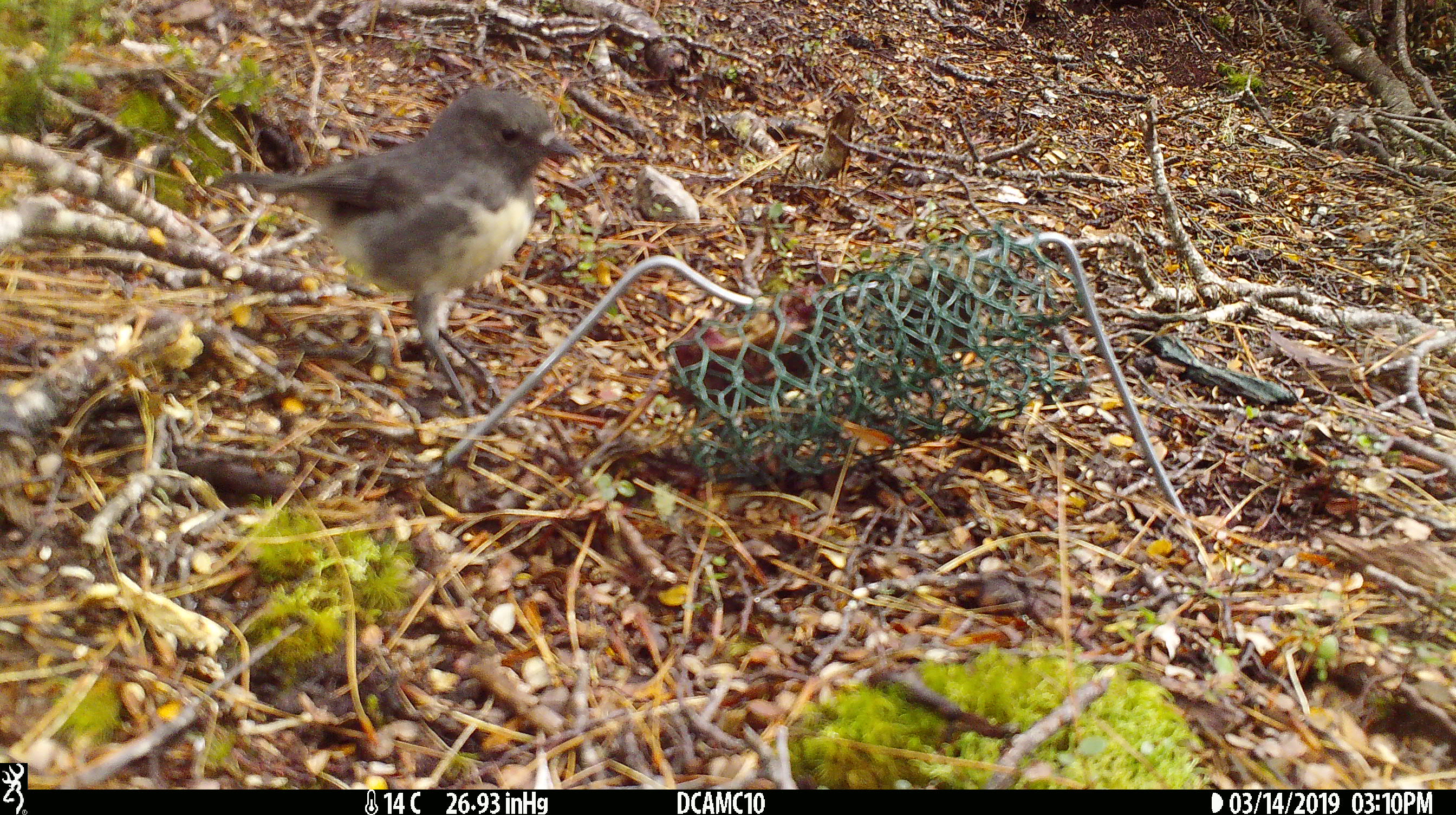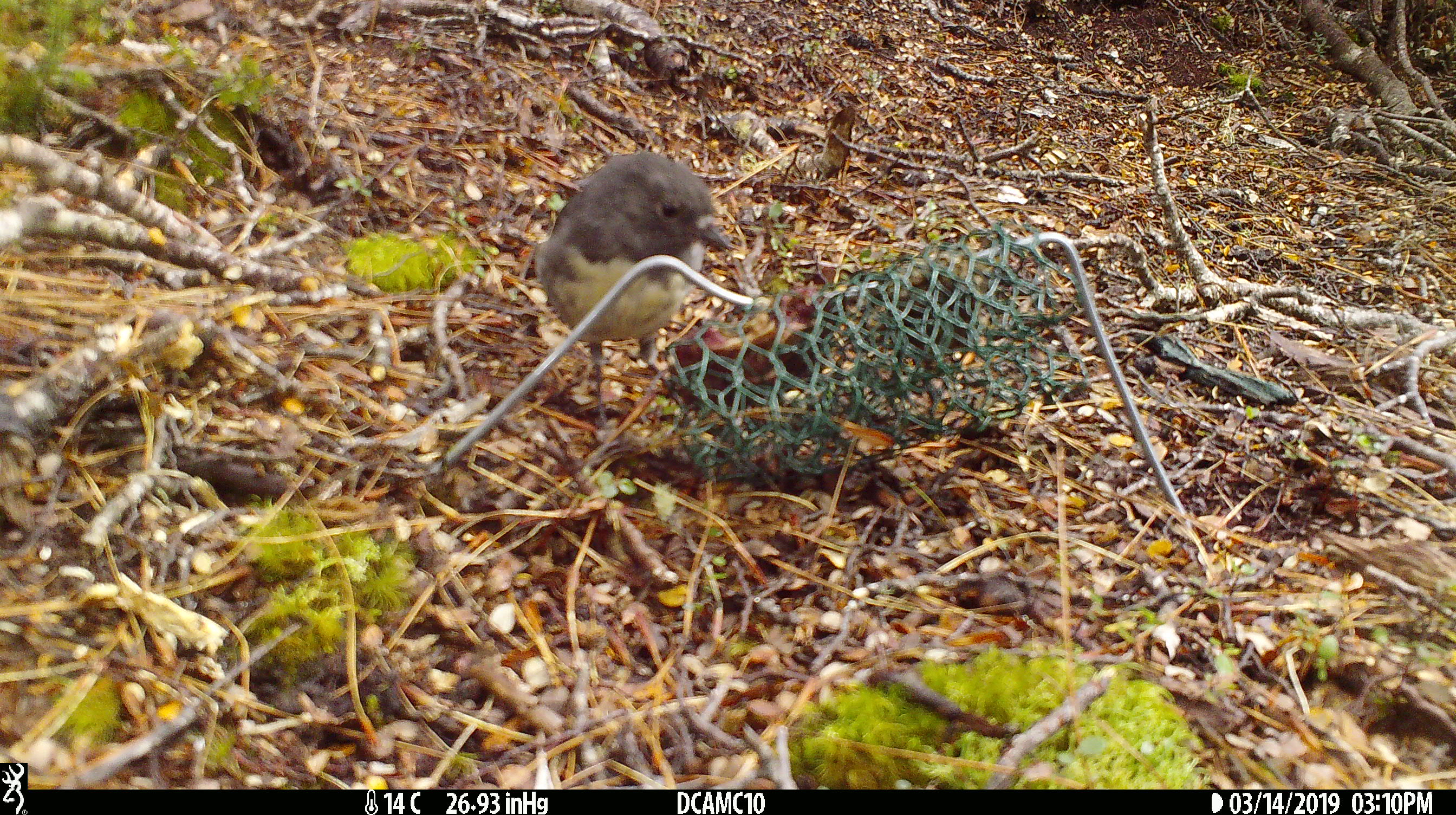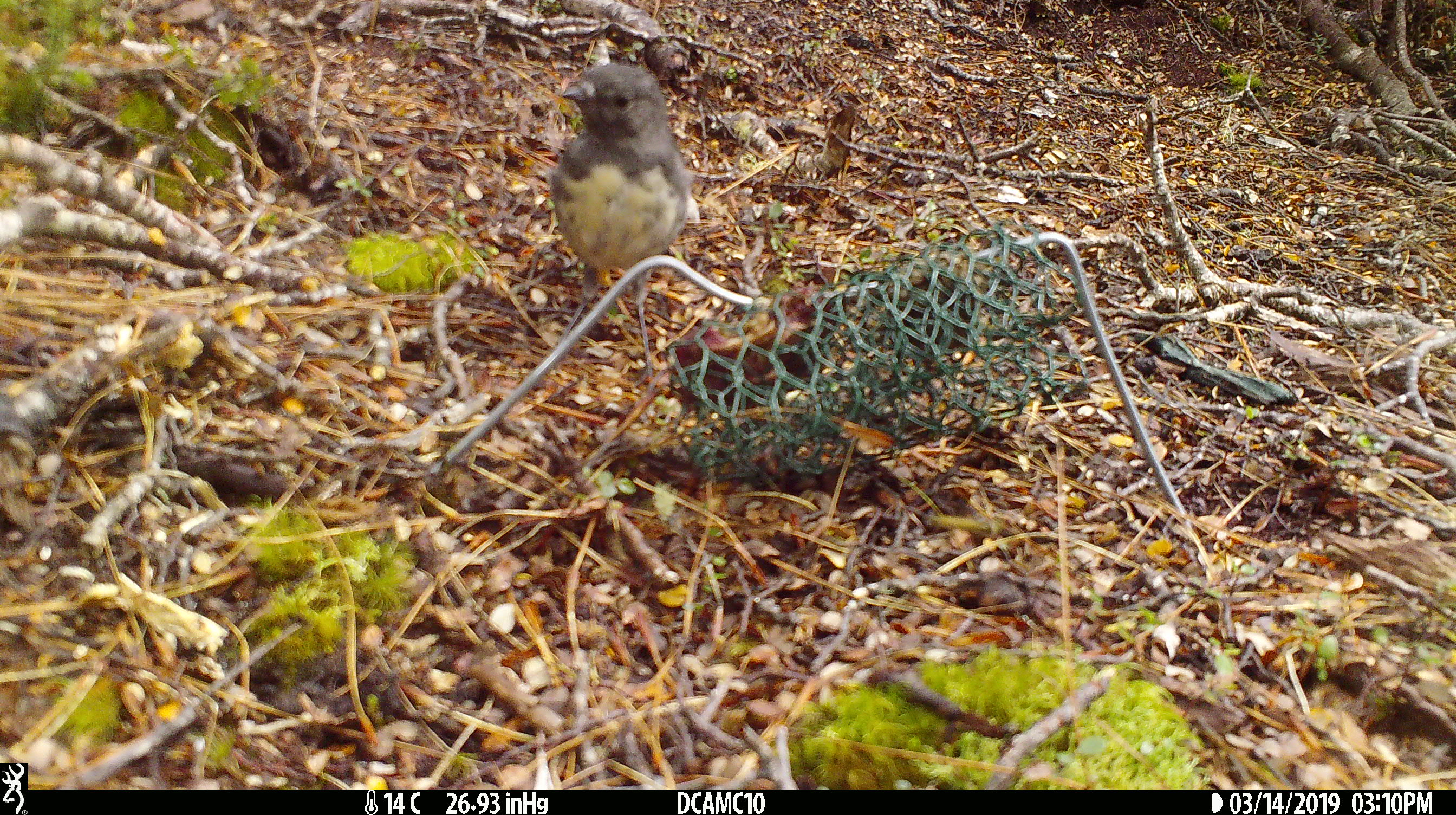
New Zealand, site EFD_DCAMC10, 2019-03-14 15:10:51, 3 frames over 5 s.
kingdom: Animalia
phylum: Chordata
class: Aves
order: Passeriformes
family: Petroicidae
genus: Petroica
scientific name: Petroica australis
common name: new zealand robin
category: robin